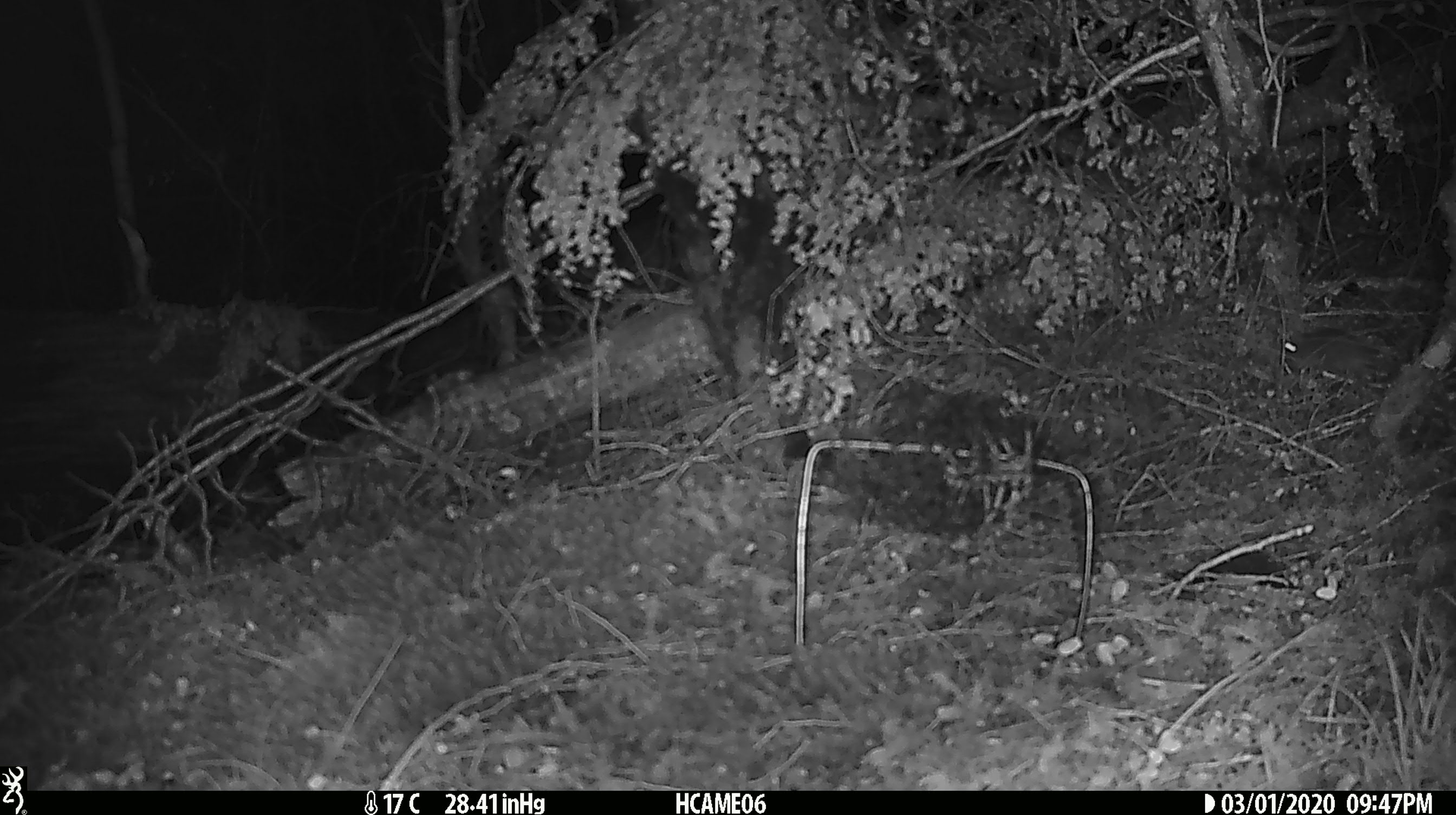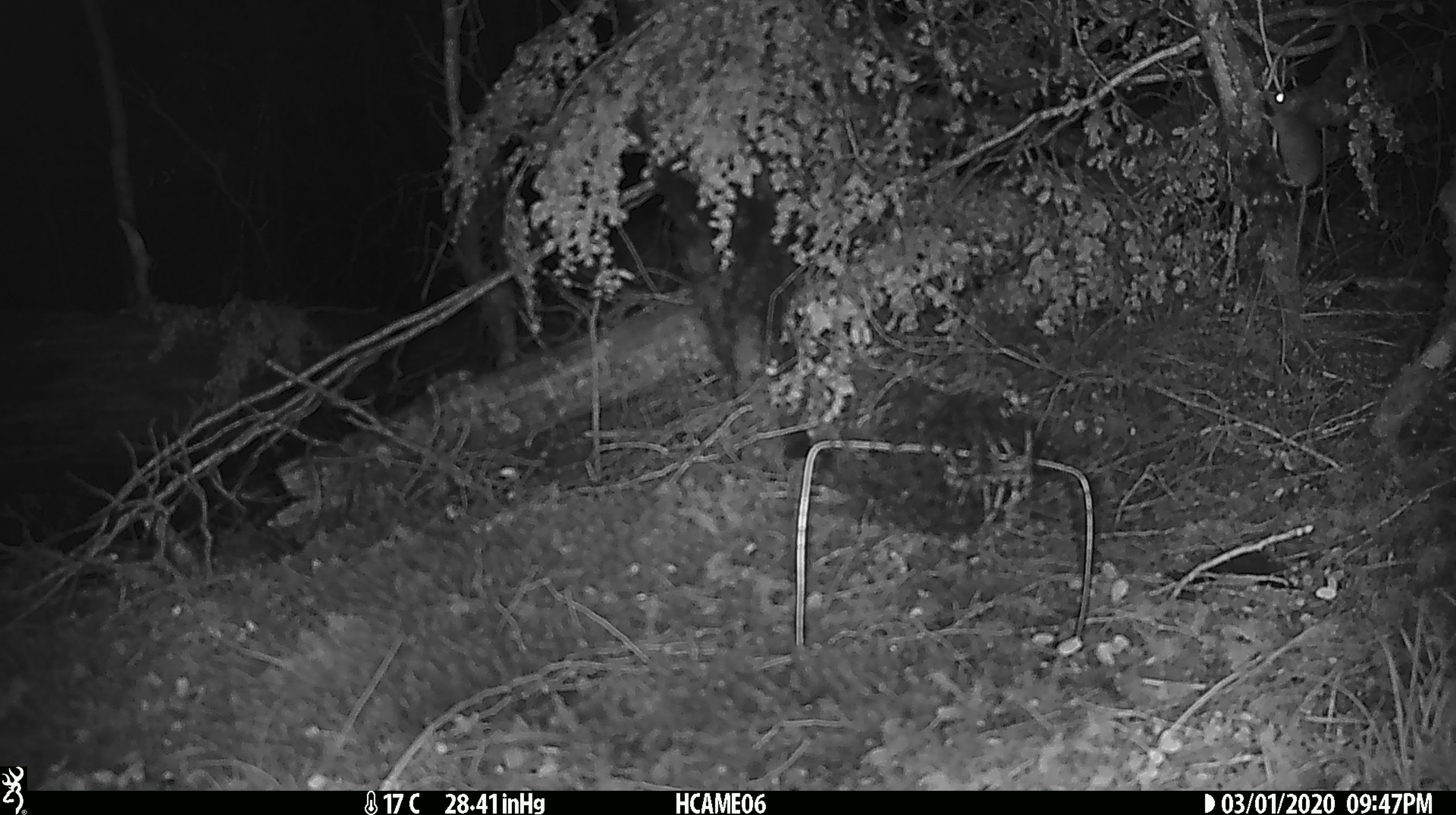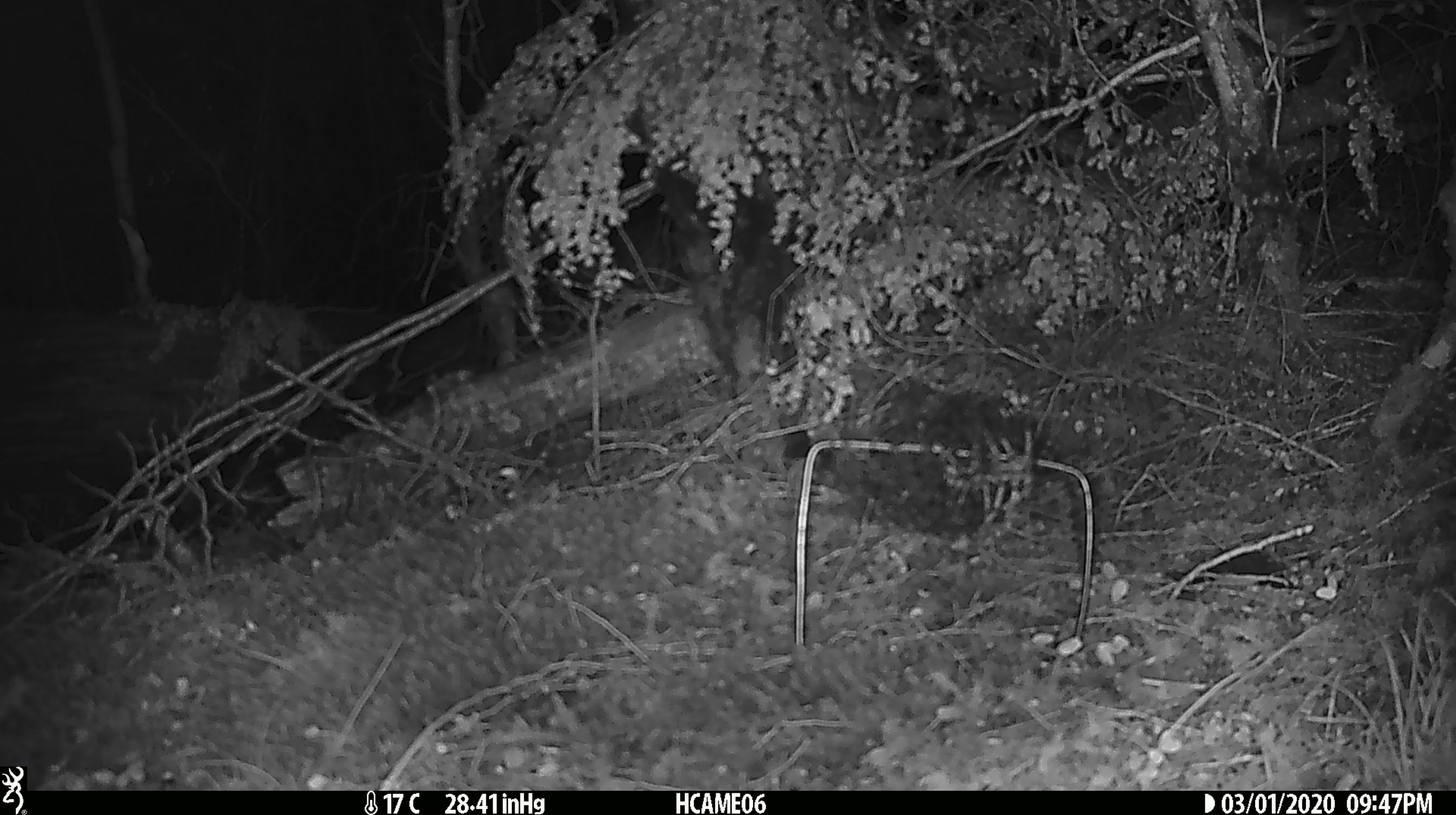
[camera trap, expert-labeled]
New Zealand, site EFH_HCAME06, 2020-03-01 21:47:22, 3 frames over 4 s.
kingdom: Animalia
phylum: Chordata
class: Mammalia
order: Rodentia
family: Muridae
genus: Mus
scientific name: Mus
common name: mouse